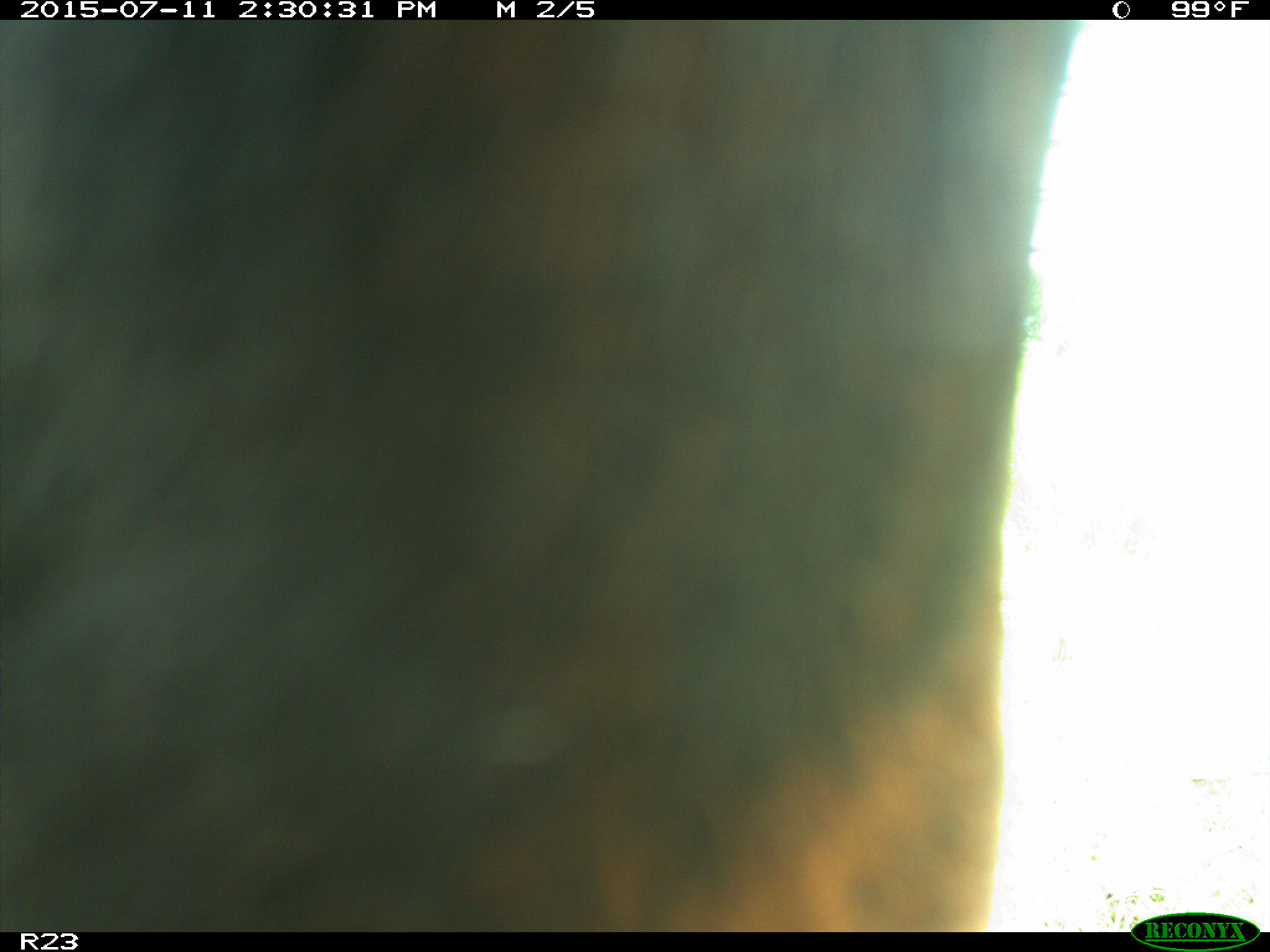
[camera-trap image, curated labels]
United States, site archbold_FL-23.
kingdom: Animalia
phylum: Chordata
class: Mammalia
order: Artiodactyla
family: Bovidae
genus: Bos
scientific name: Bos taurus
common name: domestic cow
Bos taurus (domestic cow).